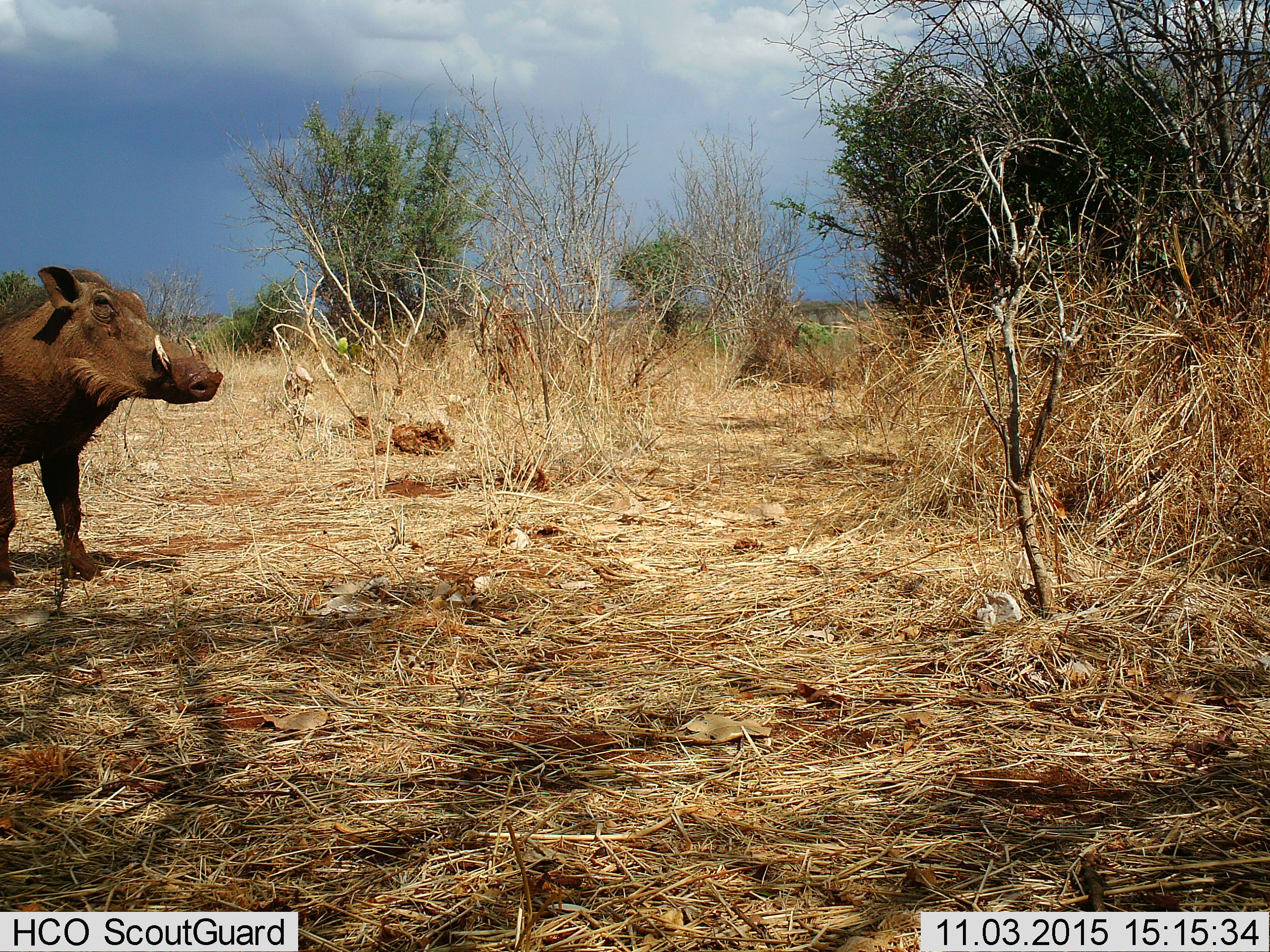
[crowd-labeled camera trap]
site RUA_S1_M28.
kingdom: Animalia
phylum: Chordata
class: Mammalia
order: Artiodactyla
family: Suidae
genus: Phacochoerus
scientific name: Phacochoerus africanus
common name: warthog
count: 1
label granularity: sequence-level